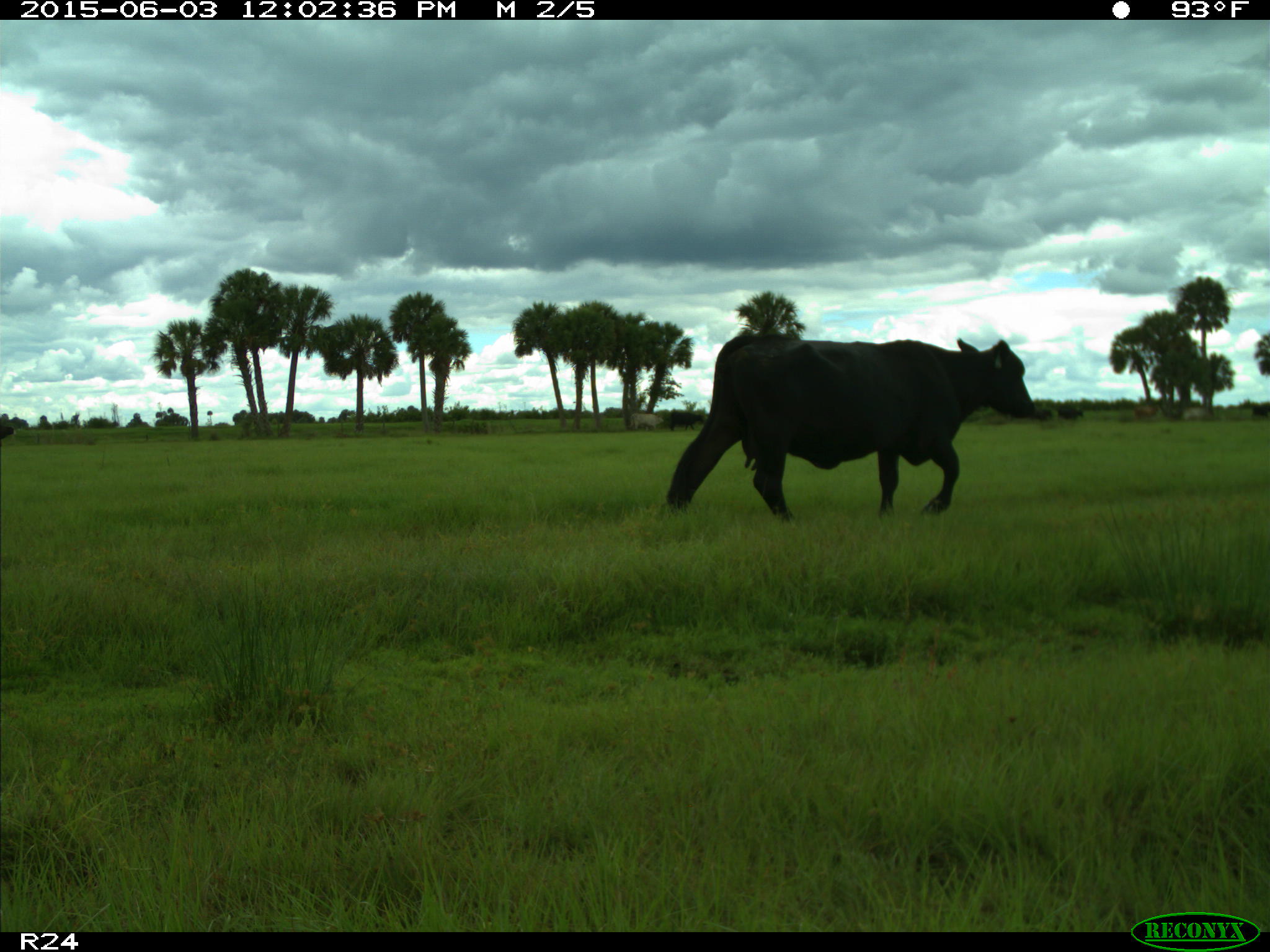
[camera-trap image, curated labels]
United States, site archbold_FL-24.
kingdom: Animalia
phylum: Chordata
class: Mammalia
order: Artiodactyla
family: Bovidae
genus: Bos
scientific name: Bos taurus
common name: domestic cow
Bos taurus (domestic cow).